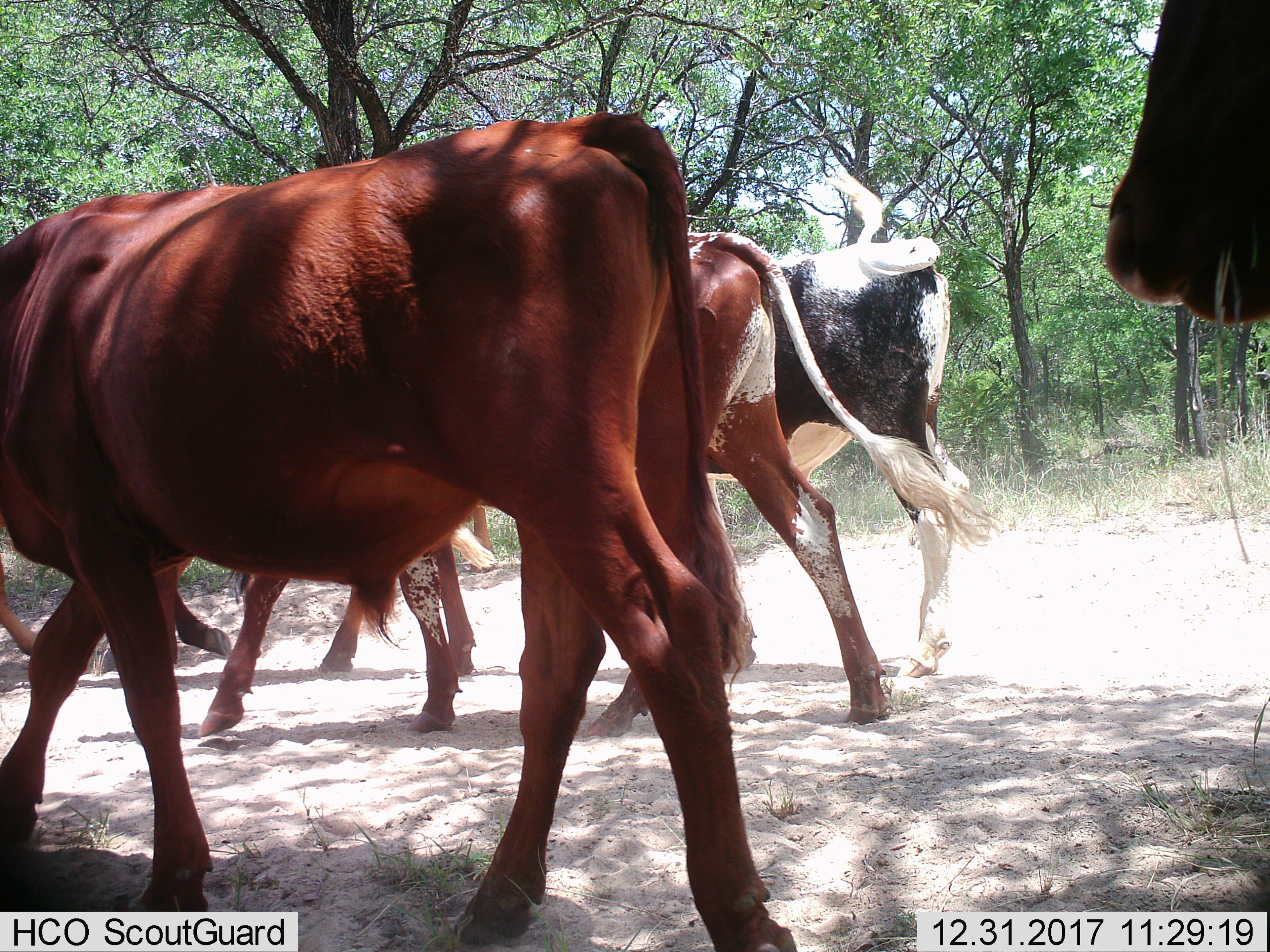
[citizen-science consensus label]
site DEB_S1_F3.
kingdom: Animalia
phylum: Chordata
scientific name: Vertebrata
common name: domestic animal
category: domesticanimal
Domesticanimal (domestic animal) (Vertebrata), count 5. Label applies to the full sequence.